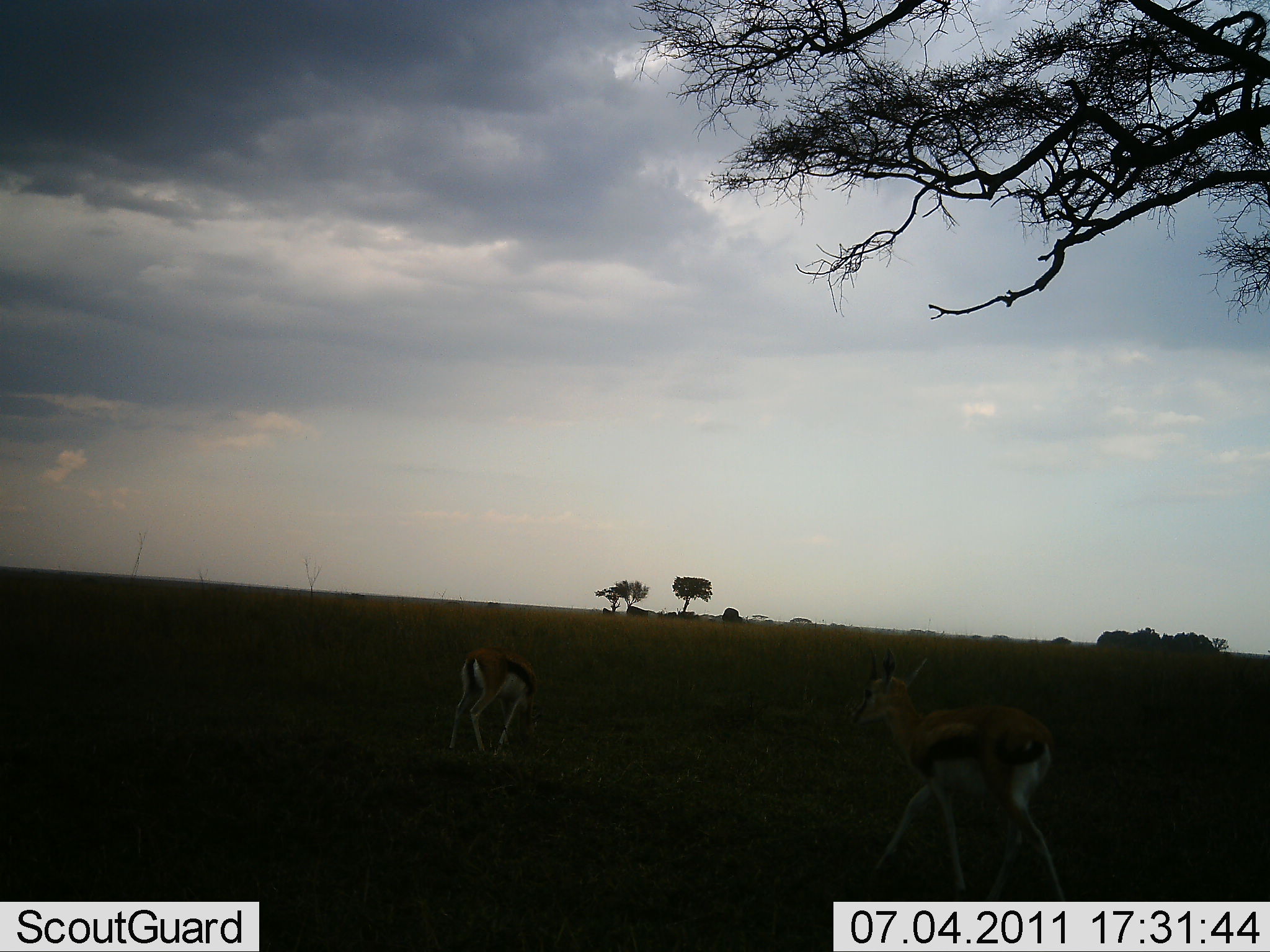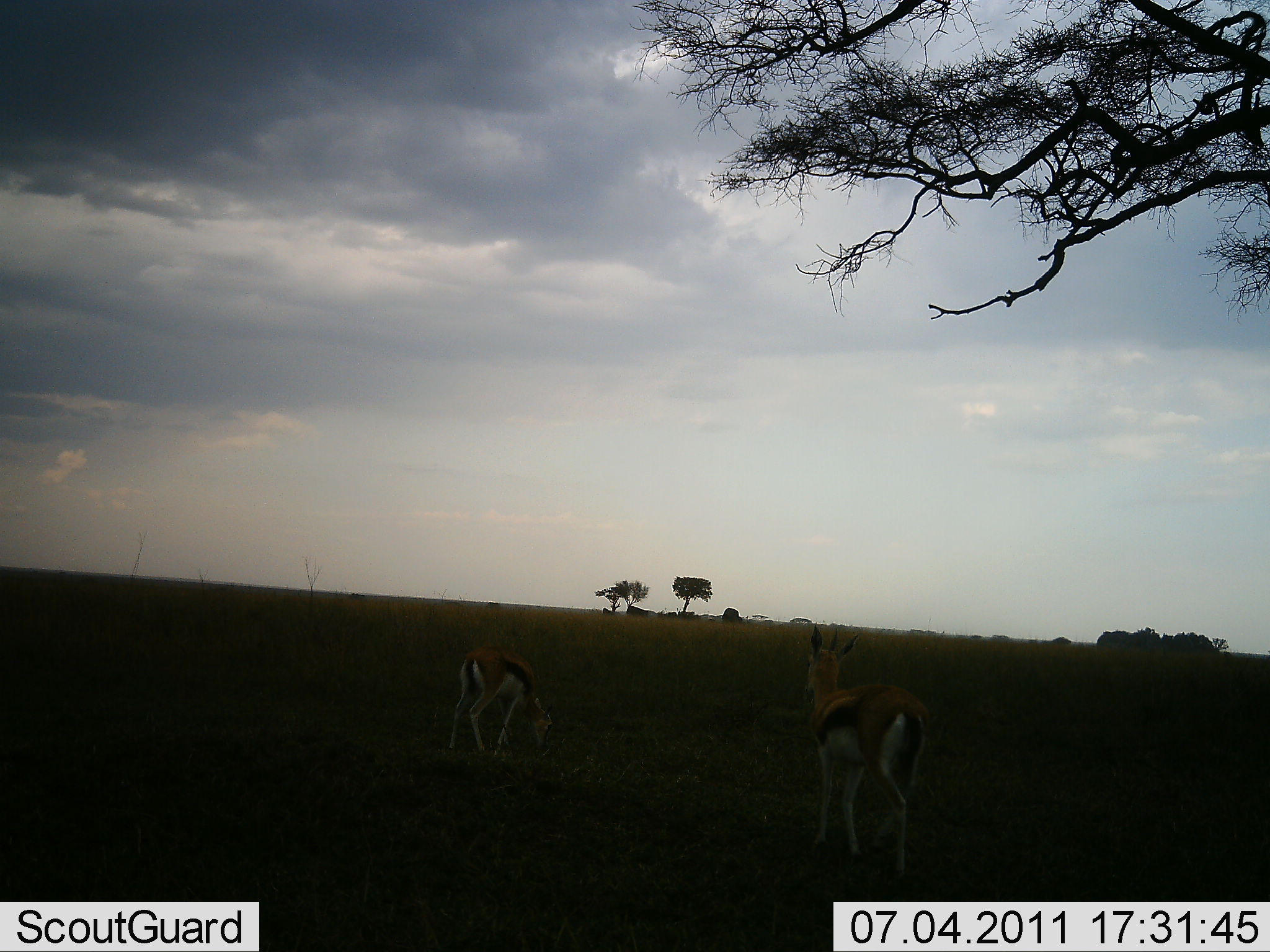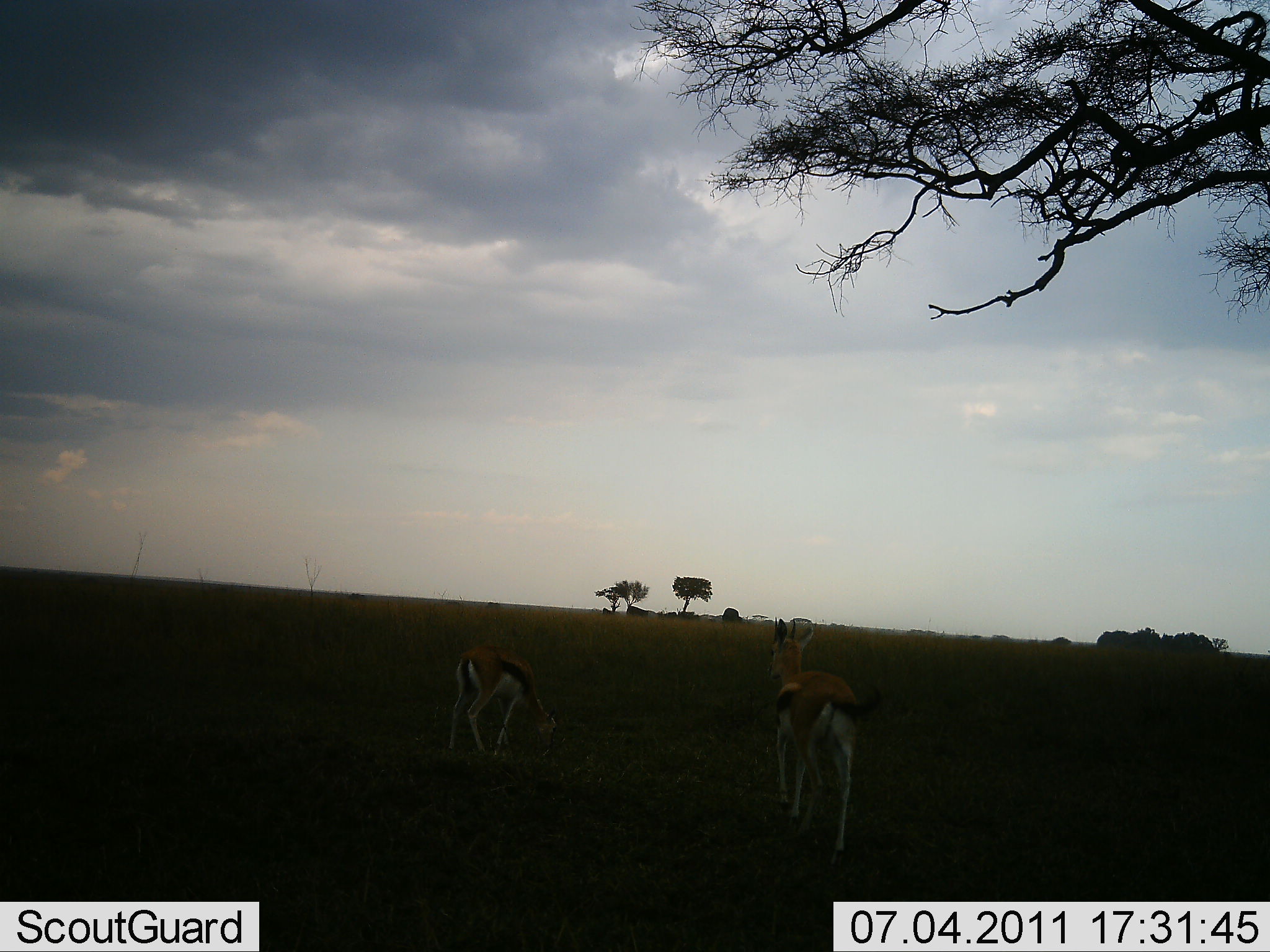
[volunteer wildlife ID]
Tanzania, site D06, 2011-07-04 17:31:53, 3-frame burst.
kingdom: Animalia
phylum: Chordata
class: Mammalia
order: Artiodactyla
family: Bovidae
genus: Eudorcas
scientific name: Eudorcas thomsonii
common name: thomson's gazelle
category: gazellethomsons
Gazellethomsons (thomson's gazelle) (Eudorcas thomsonii), count 2. Behavior (volunteer vote fractions): standing 23%, resting 8%, moving 92%, interacting 0%. Young present (vote fraction): 8%. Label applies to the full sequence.